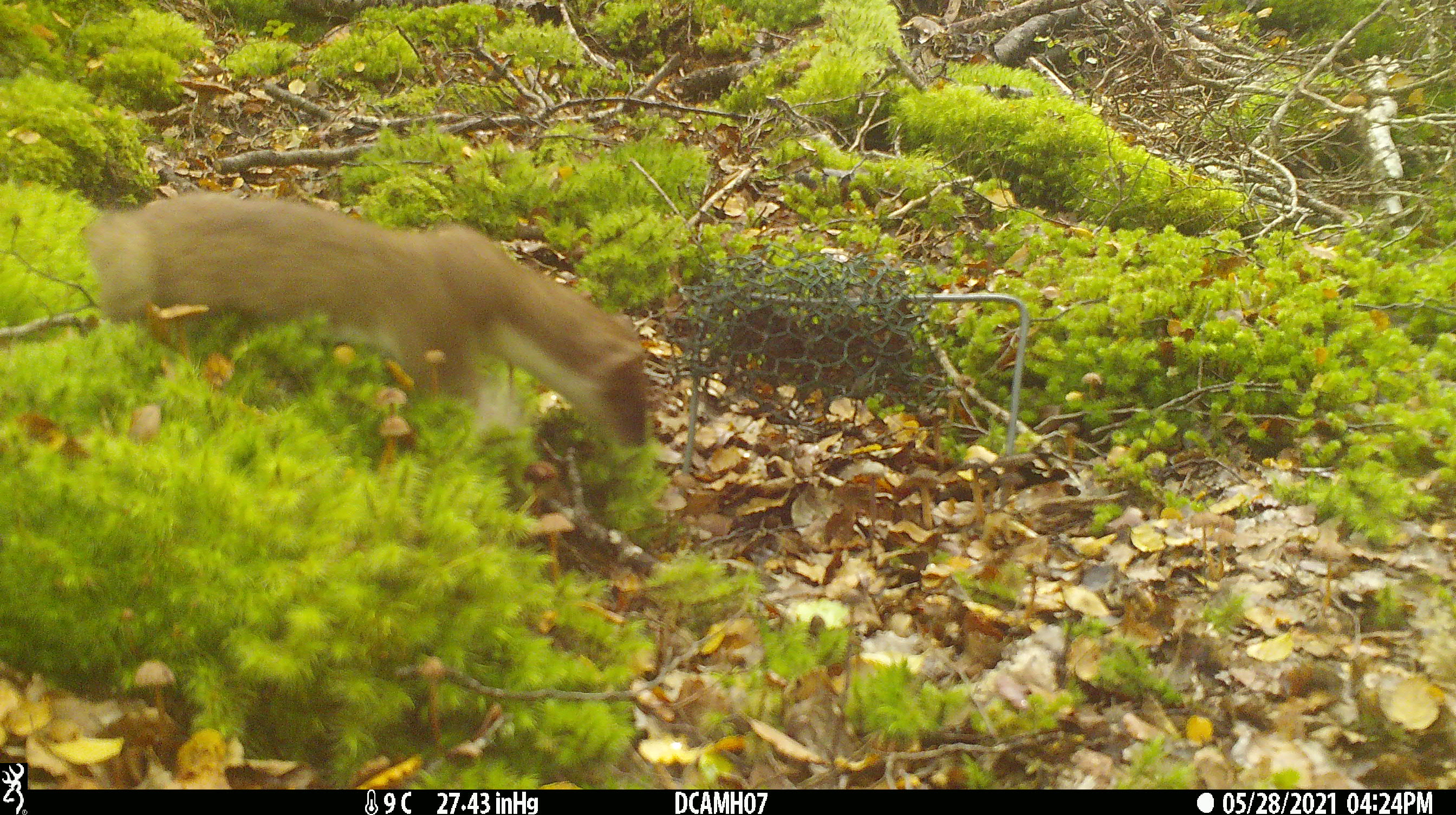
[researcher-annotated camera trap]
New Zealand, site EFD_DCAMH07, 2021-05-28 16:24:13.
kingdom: Animalia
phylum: Chordata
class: Mammalia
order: Carnivora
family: Mustelidae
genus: Mustela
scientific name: Mustela erminea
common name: stoat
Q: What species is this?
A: Stoat (Mustela erminea).